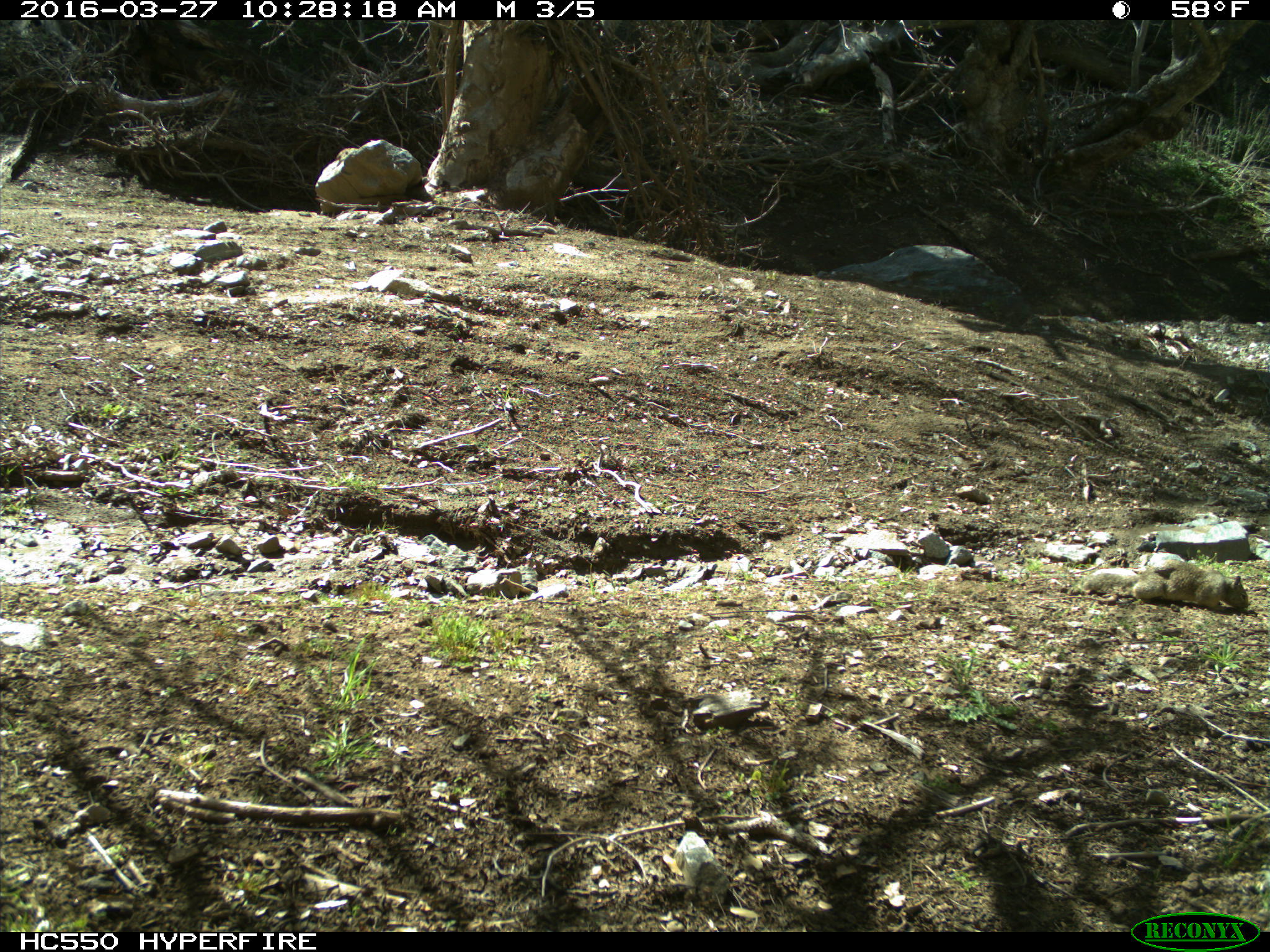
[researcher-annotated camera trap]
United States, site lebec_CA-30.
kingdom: Animalia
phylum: Chordata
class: Mammalia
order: Rodentia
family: Sciuridae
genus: Otospermophilus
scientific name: Otospermophilus beecheyi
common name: california ground squirrel